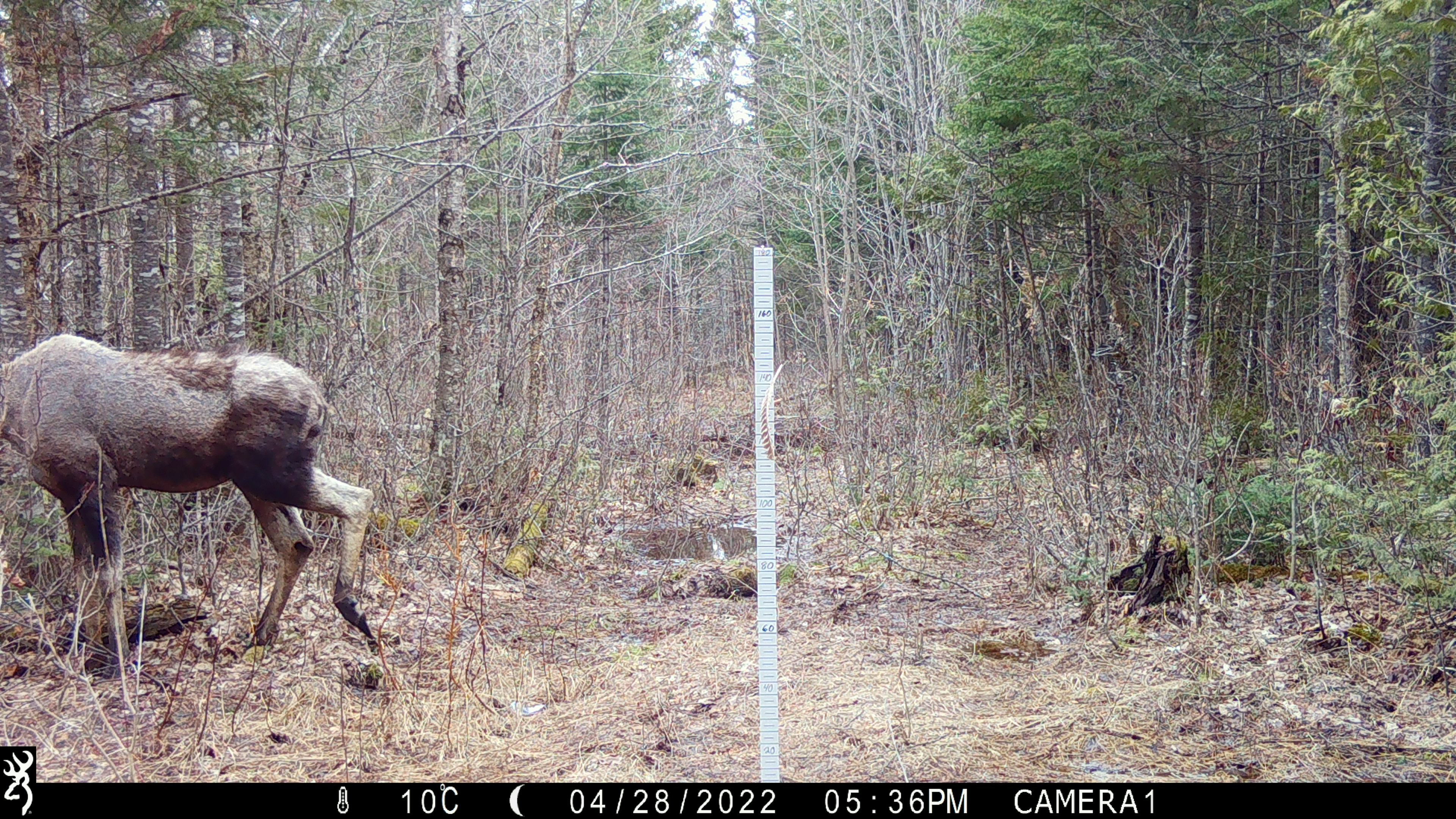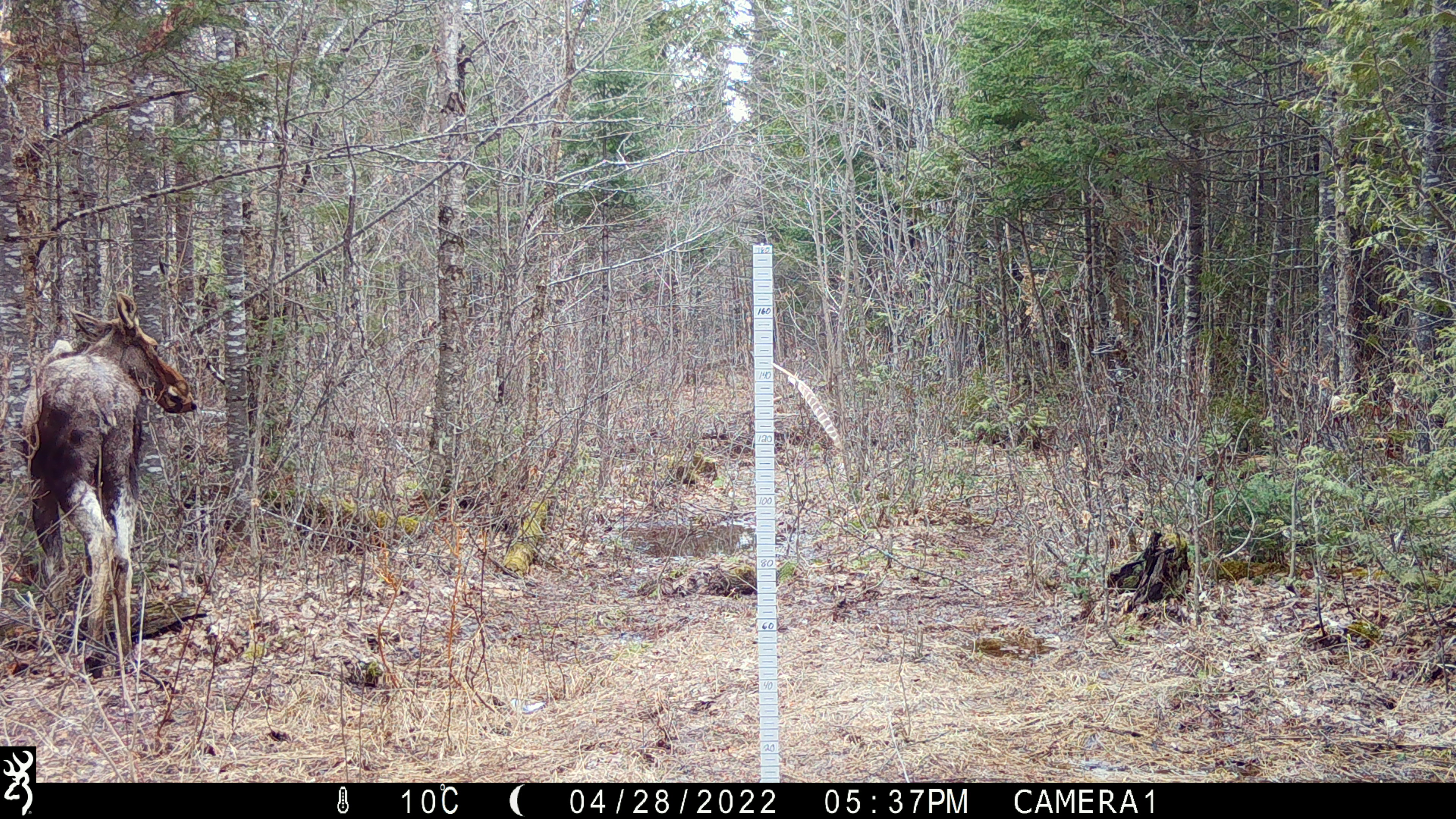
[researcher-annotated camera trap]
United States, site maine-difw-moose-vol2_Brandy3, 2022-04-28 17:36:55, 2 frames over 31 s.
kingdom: Animalia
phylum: Chordata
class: Mammalia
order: Artiodactyla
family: Cervidae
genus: Alces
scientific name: Alces alces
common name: moose